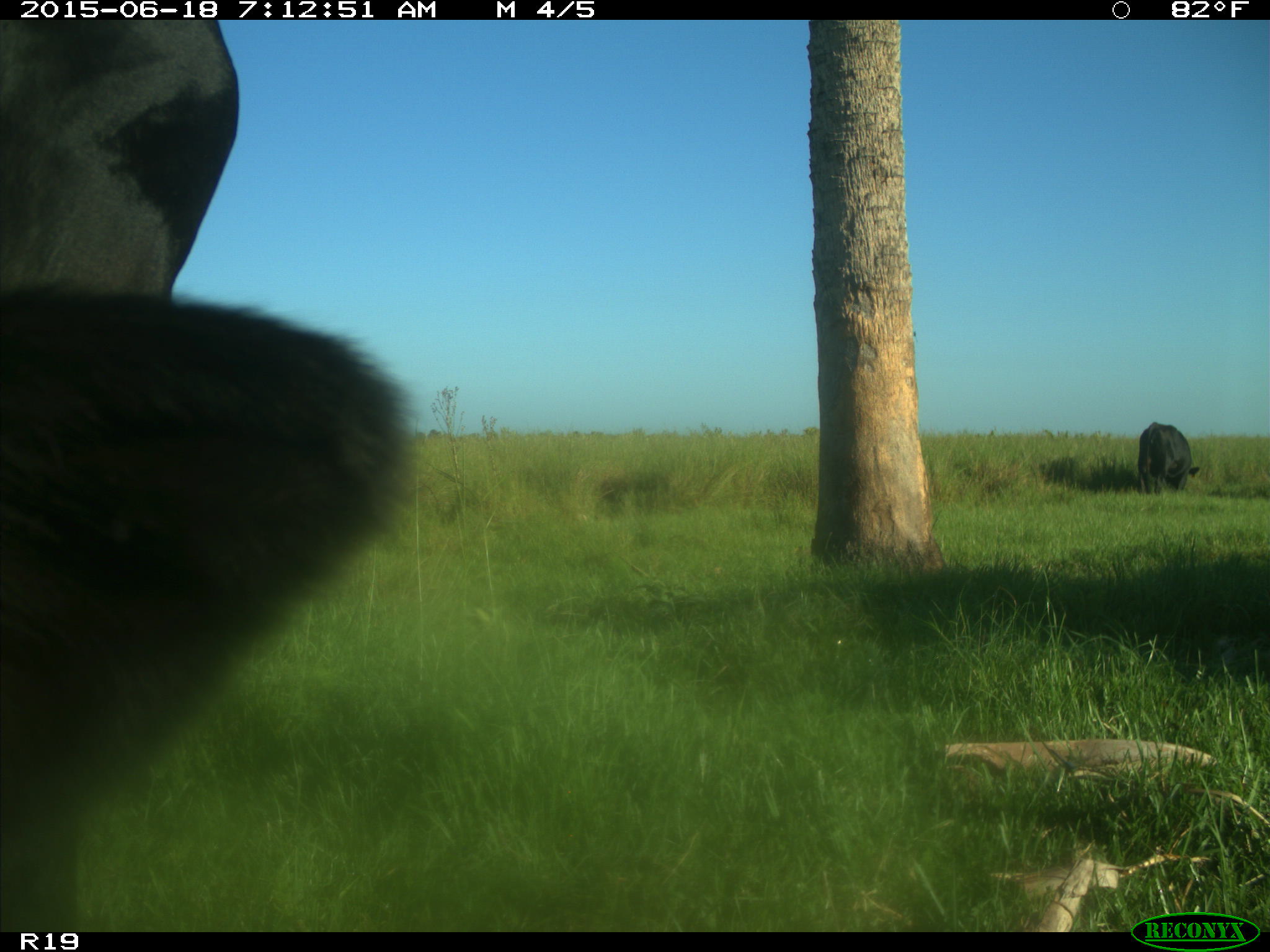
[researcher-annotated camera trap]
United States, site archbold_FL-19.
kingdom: Animalia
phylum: Chordata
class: Mammalia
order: Artiodactyla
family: Bovidae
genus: Bos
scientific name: Bos taurus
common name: domestic cow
Bos taurus (domestic cow).